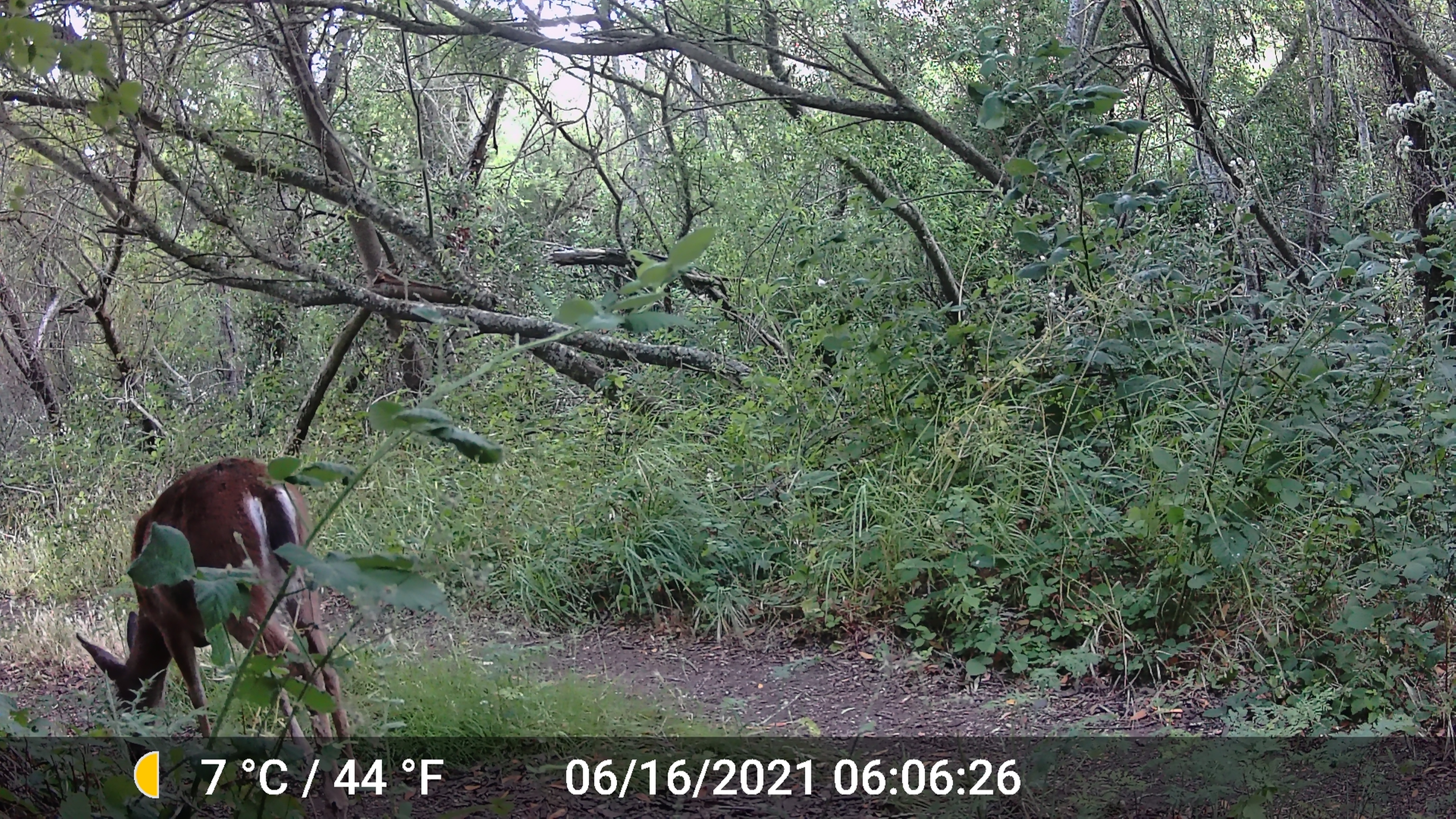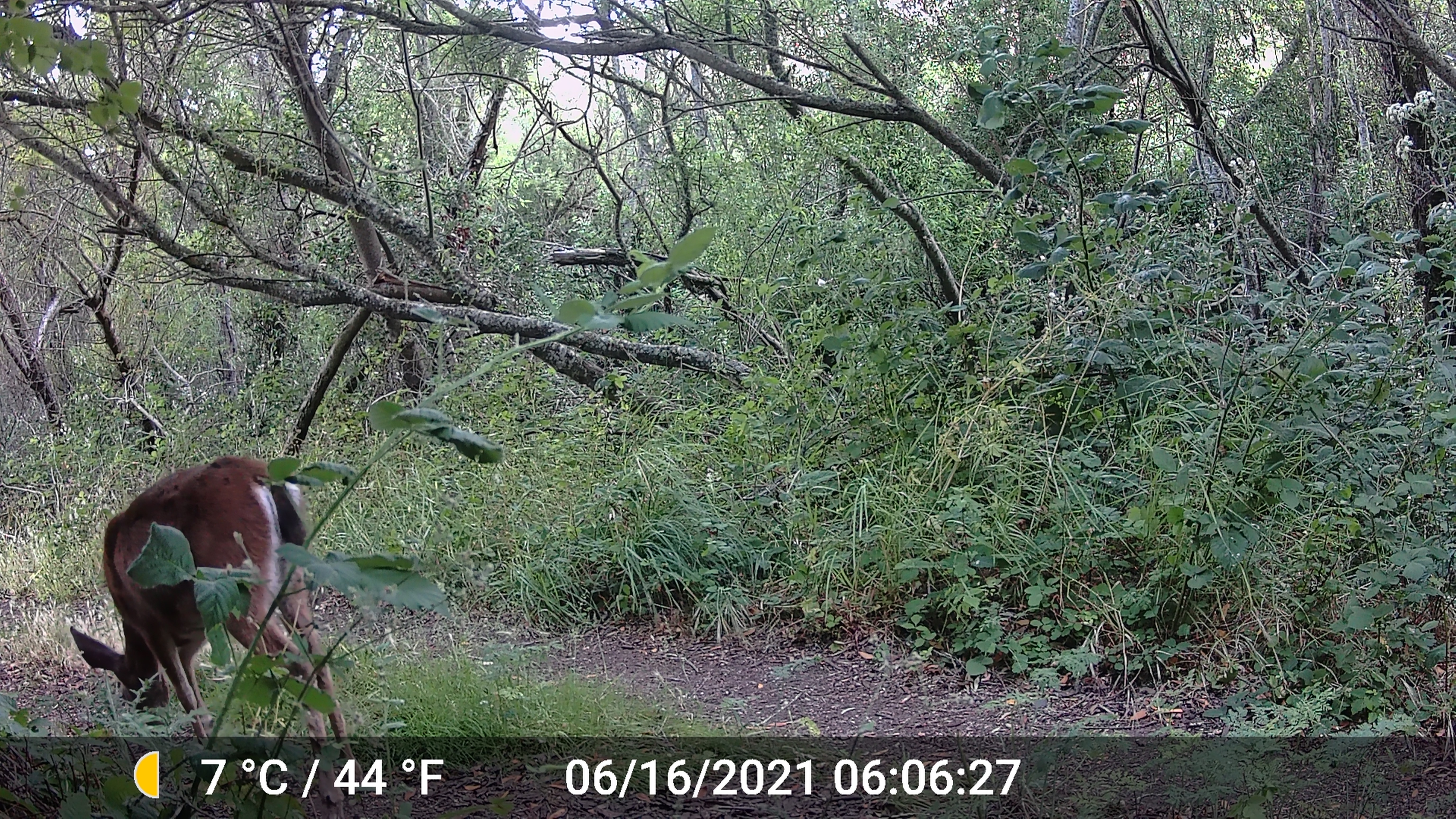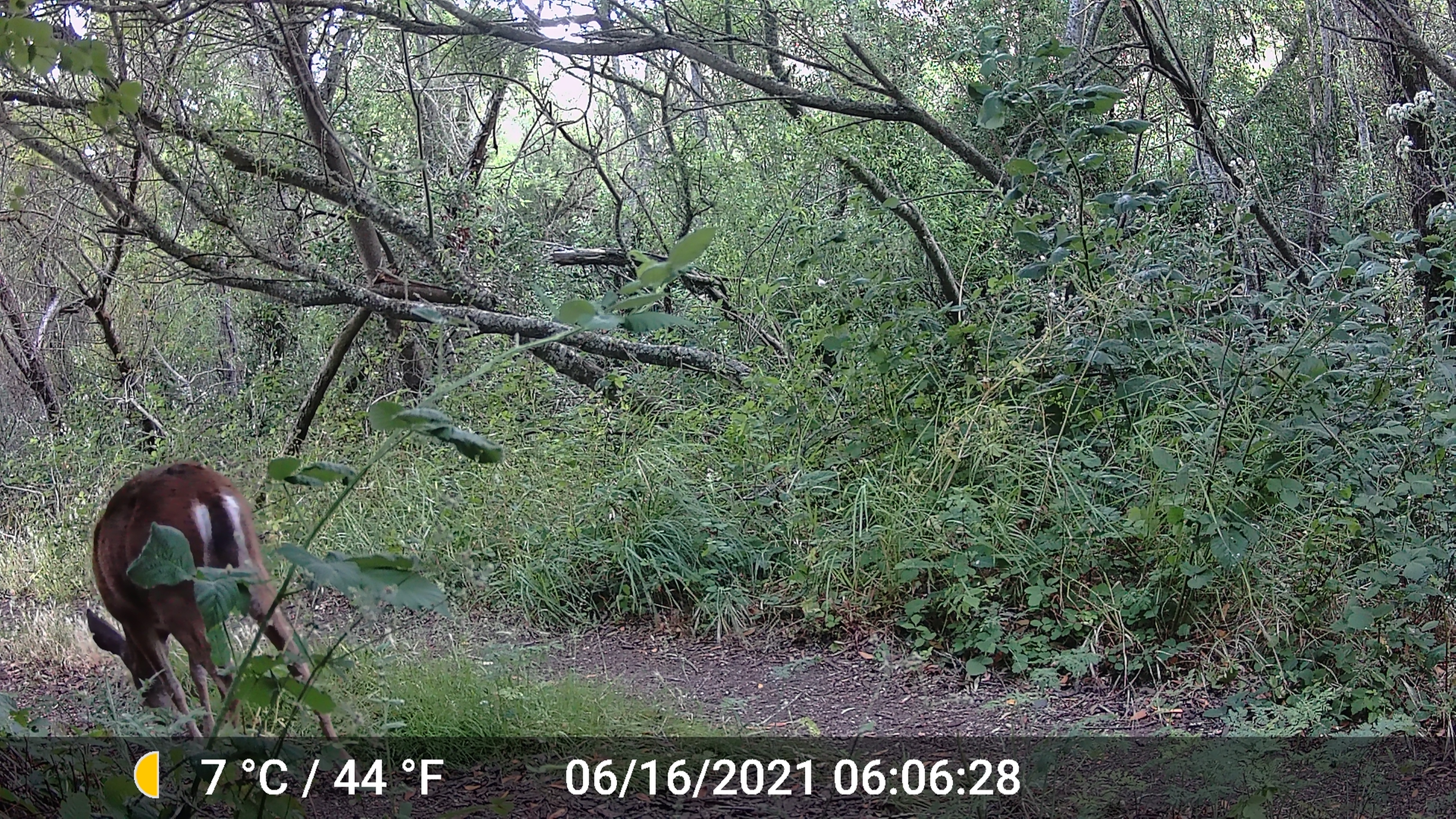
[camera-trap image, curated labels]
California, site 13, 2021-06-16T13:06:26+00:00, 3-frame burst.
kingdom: Animalia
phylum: Chordata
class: Mammalia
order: Artiodactyla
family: Cervidae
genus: Odocoileus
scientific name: Odocoileus hemionus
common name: mule deer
Mule deer (Odocoileus hemionus).